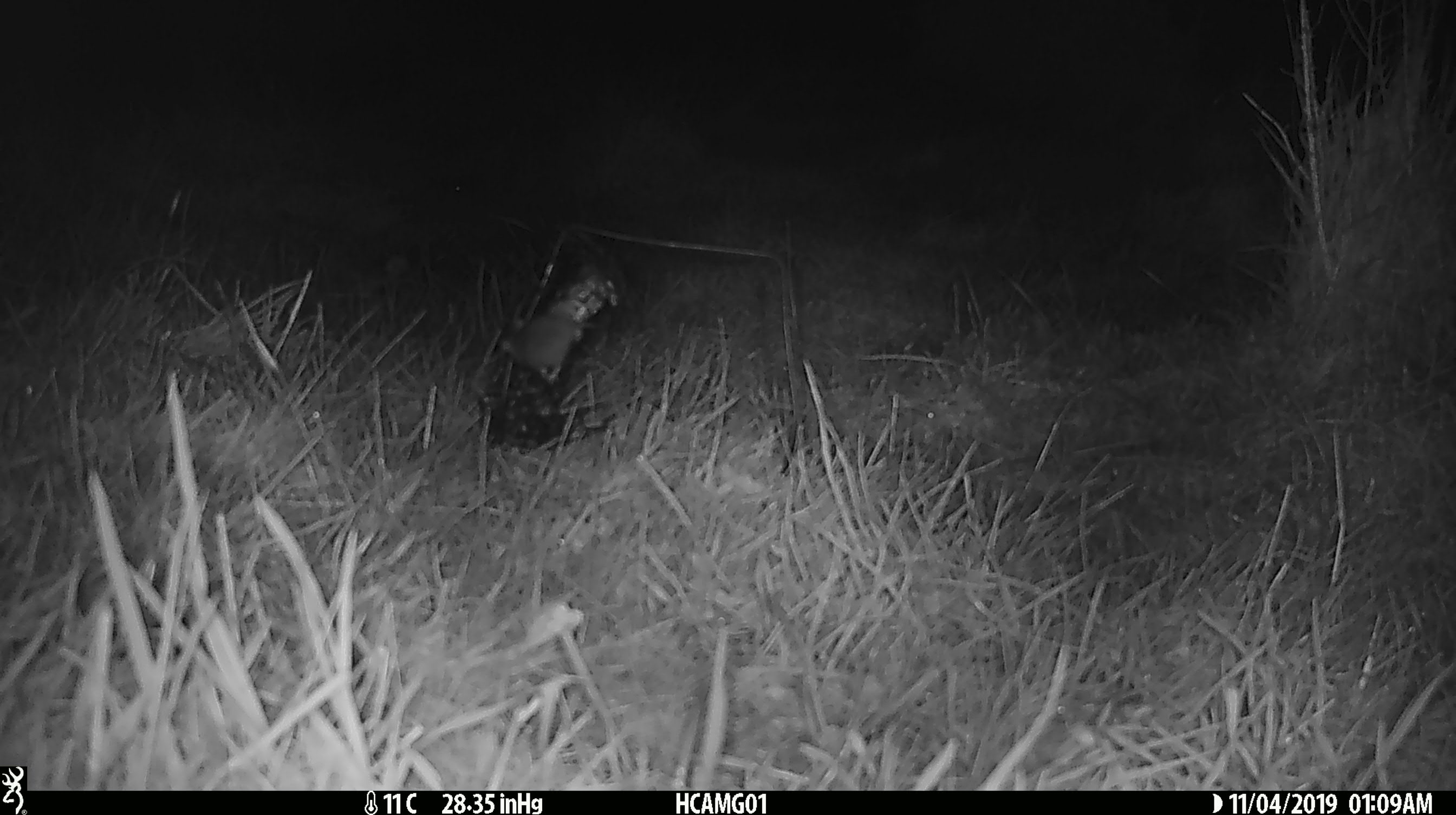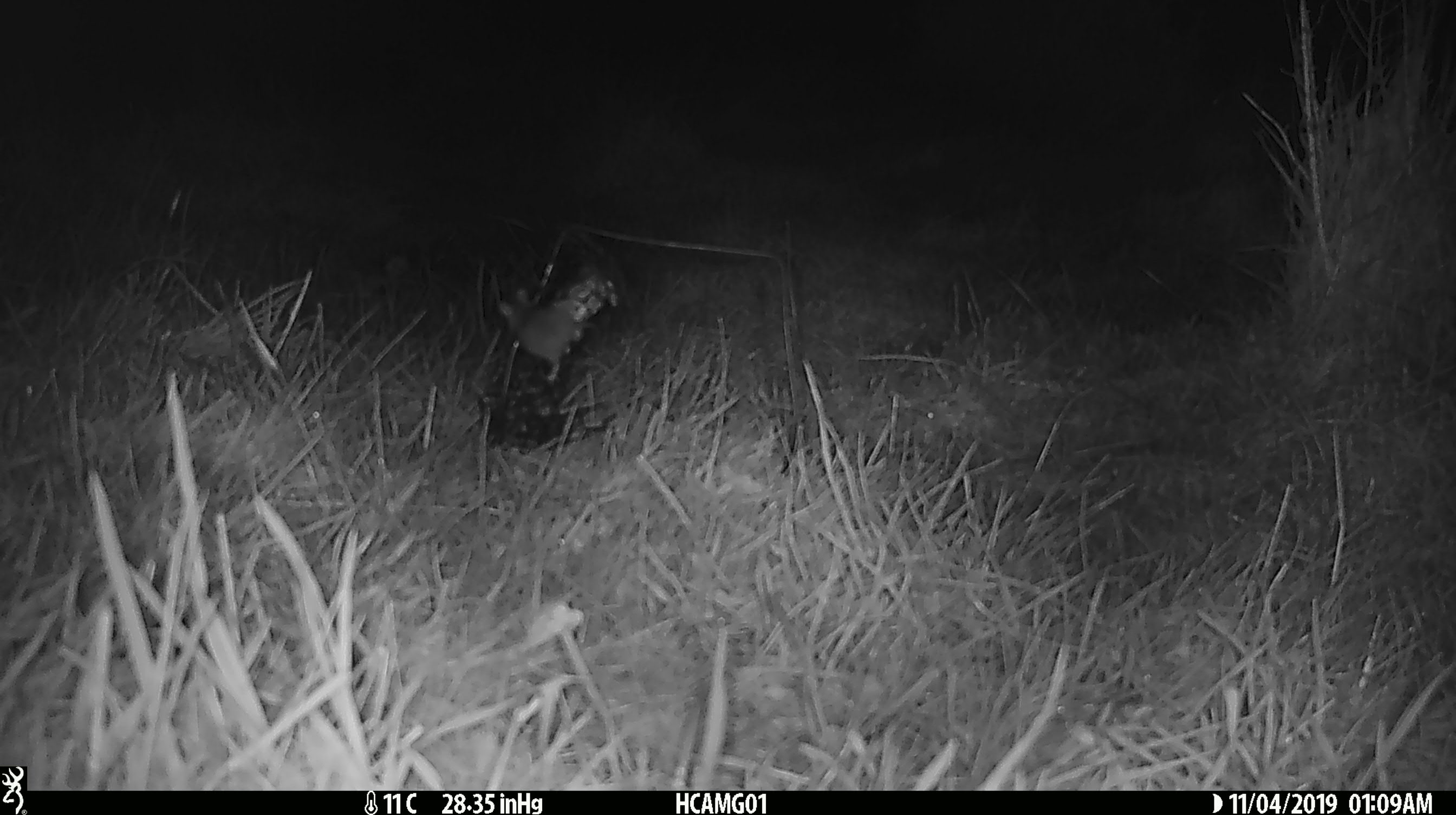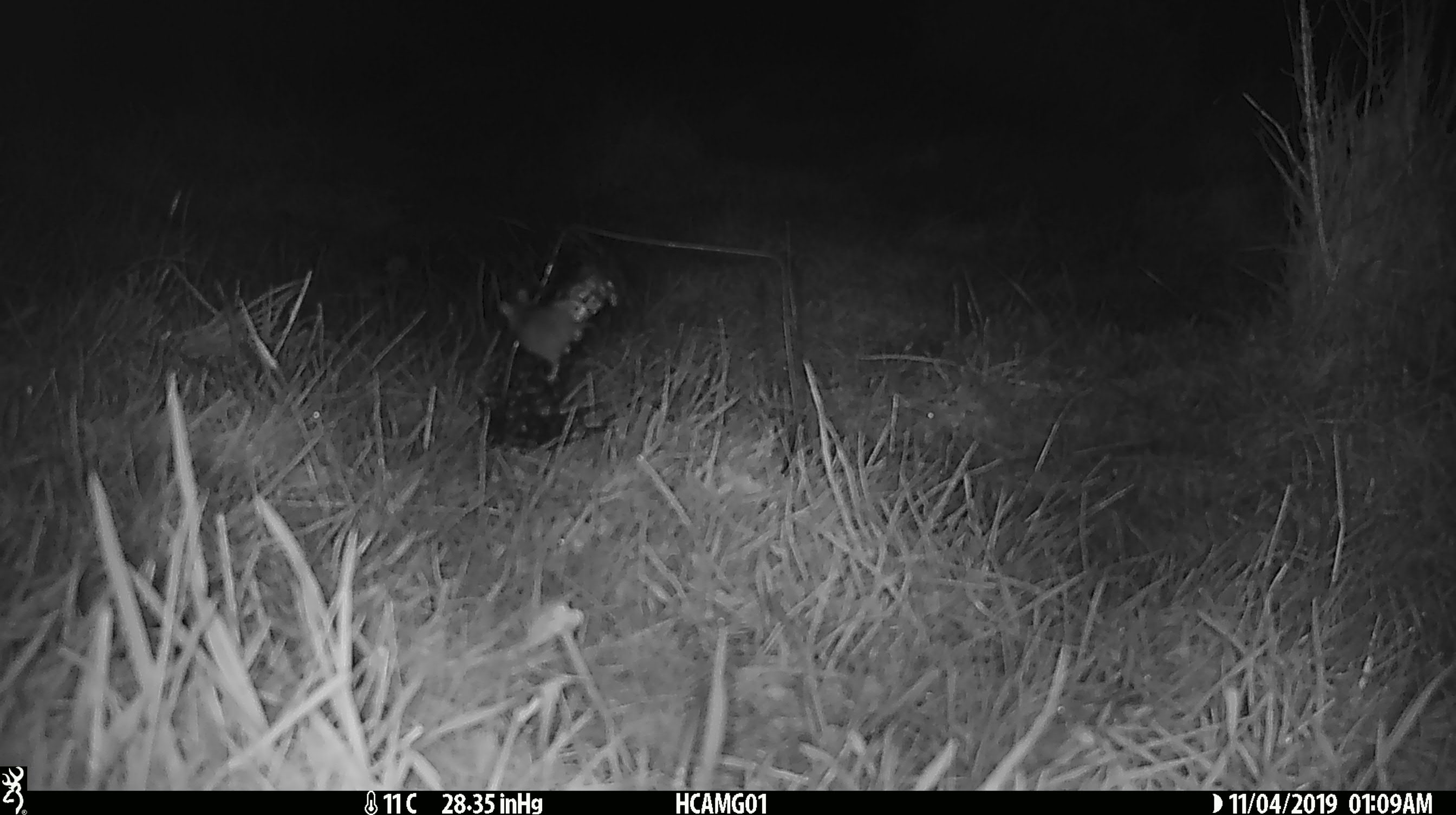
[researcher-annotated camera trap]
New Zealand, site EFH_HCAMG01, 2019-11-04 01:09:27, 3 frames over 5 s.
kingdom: Animalia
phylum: Chordata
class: Mammalia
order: Rodentia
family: Muridae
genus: Mus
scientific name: Mus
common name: mouse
Mouse (Mus).